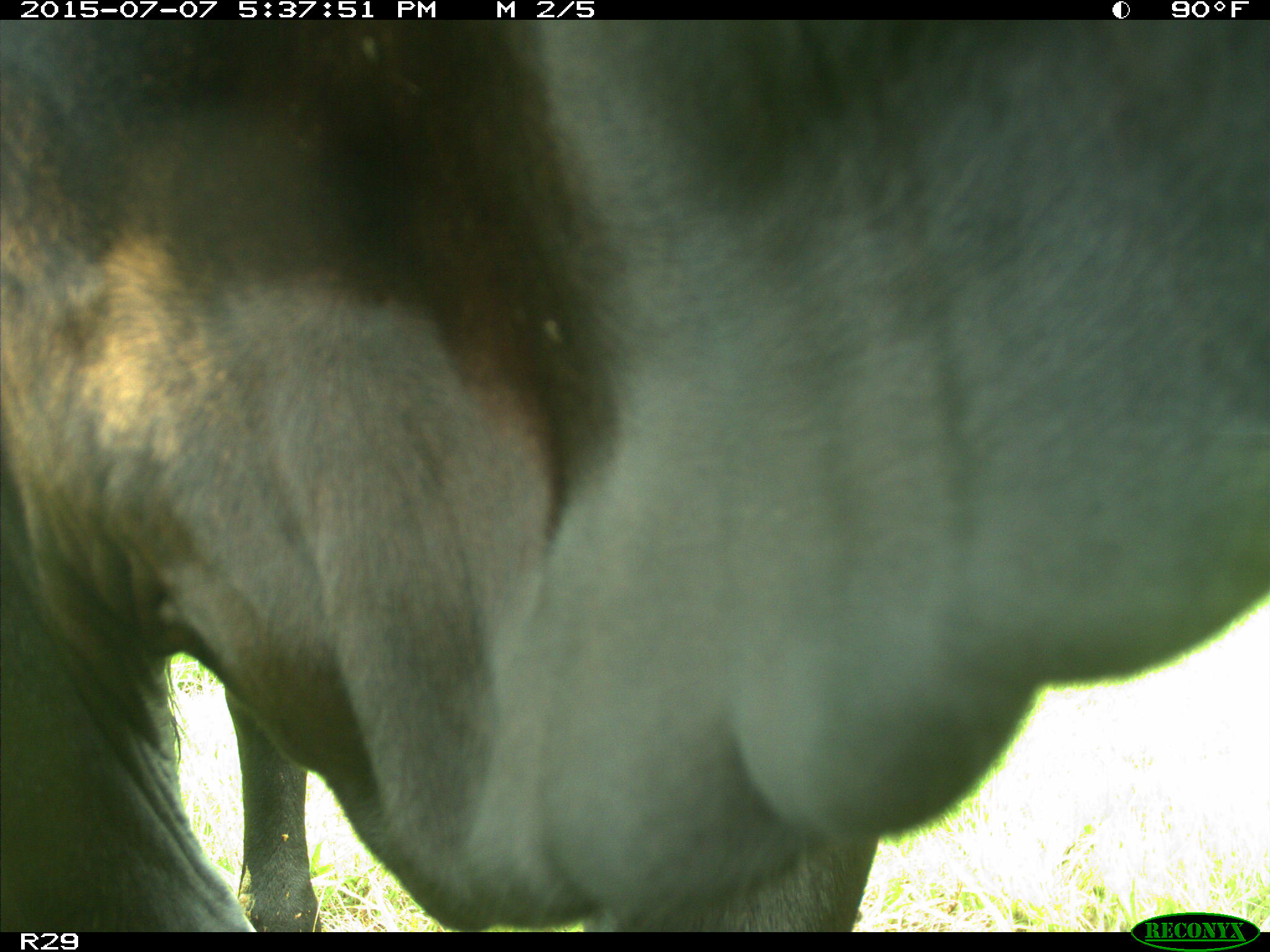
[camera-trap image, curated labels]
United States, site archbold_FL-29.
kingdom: Animalia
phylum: Chordata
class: Mammalia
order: Artiodactyla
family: Bovidae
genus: Bos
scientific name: Bos taurus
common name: domestic cow